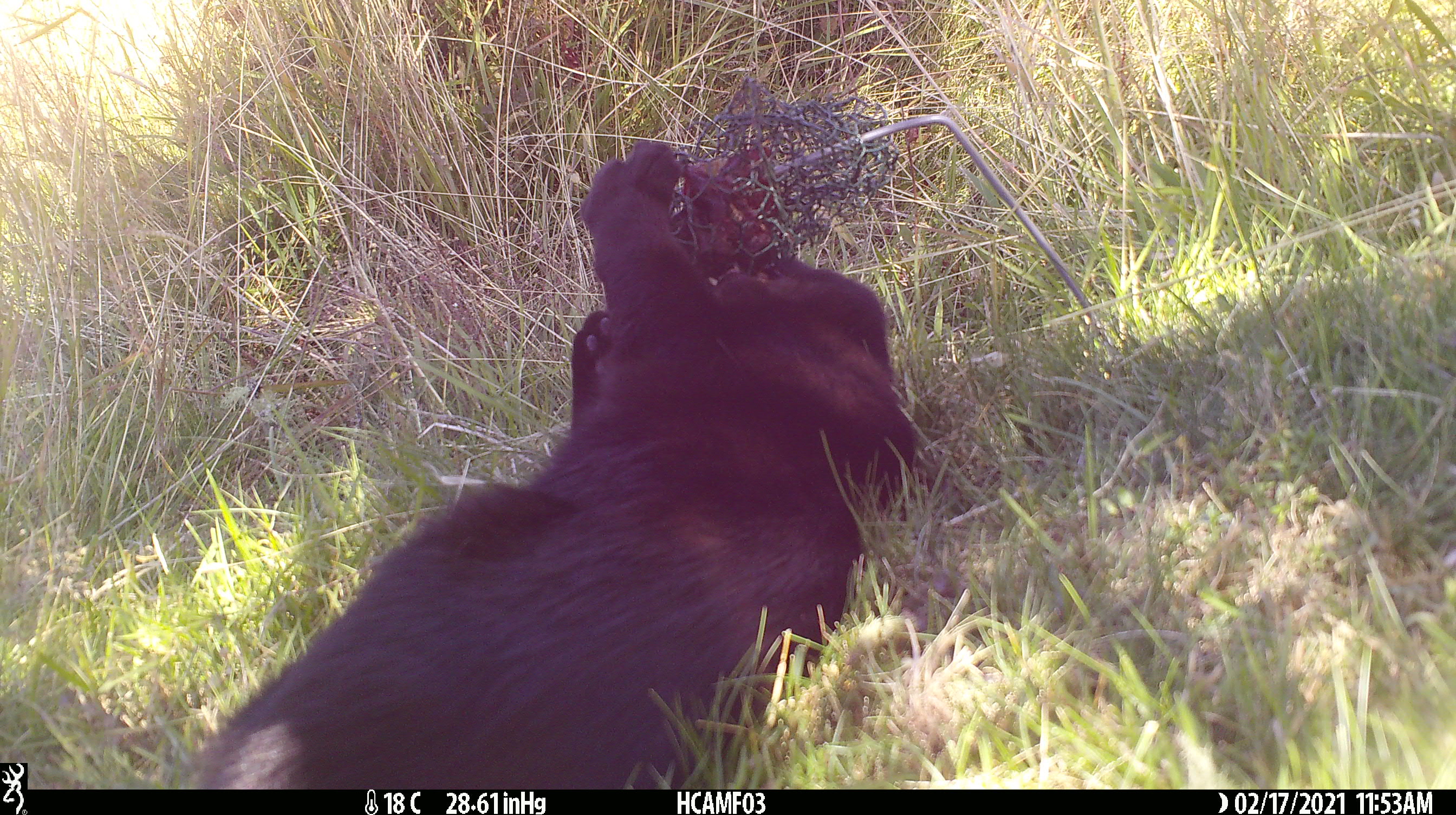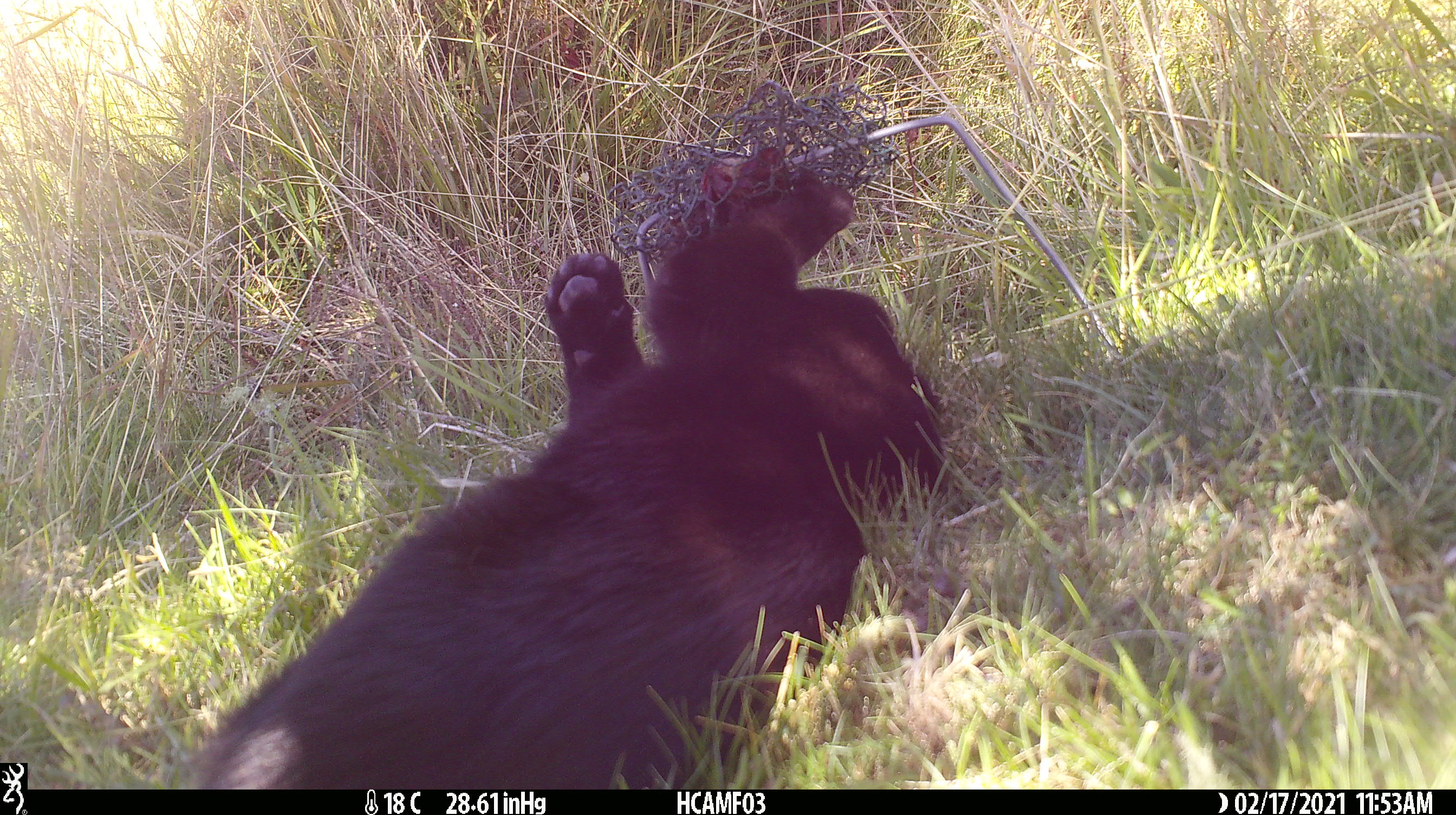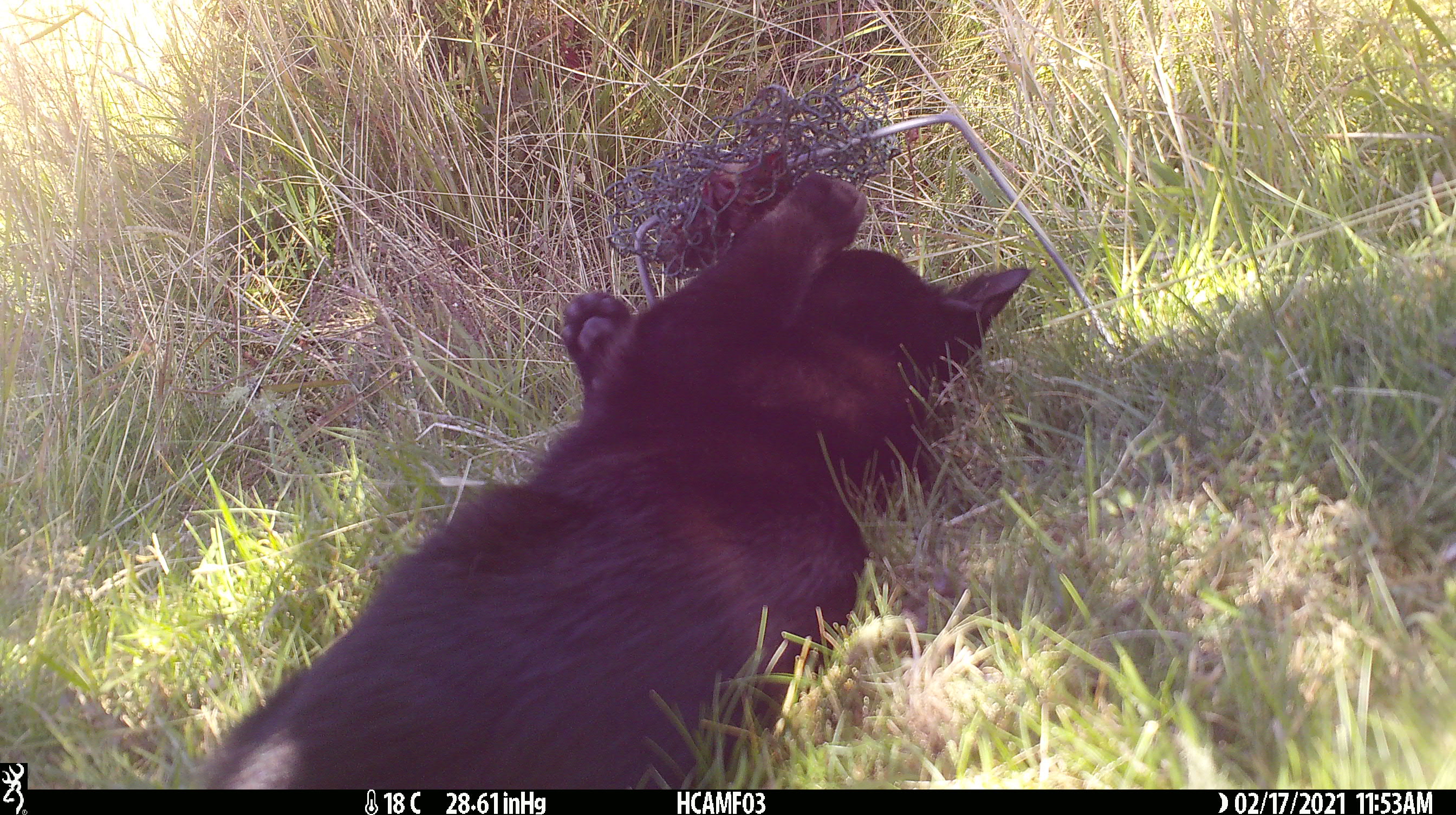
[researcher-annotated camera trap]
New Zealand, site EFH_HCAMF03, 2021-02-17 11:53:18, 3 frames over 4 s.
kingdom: Animalia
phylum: Chordata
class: Mammalia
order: Carnivora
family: Felidae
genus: Felis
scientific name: Felis catus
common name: domestic cat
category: cat